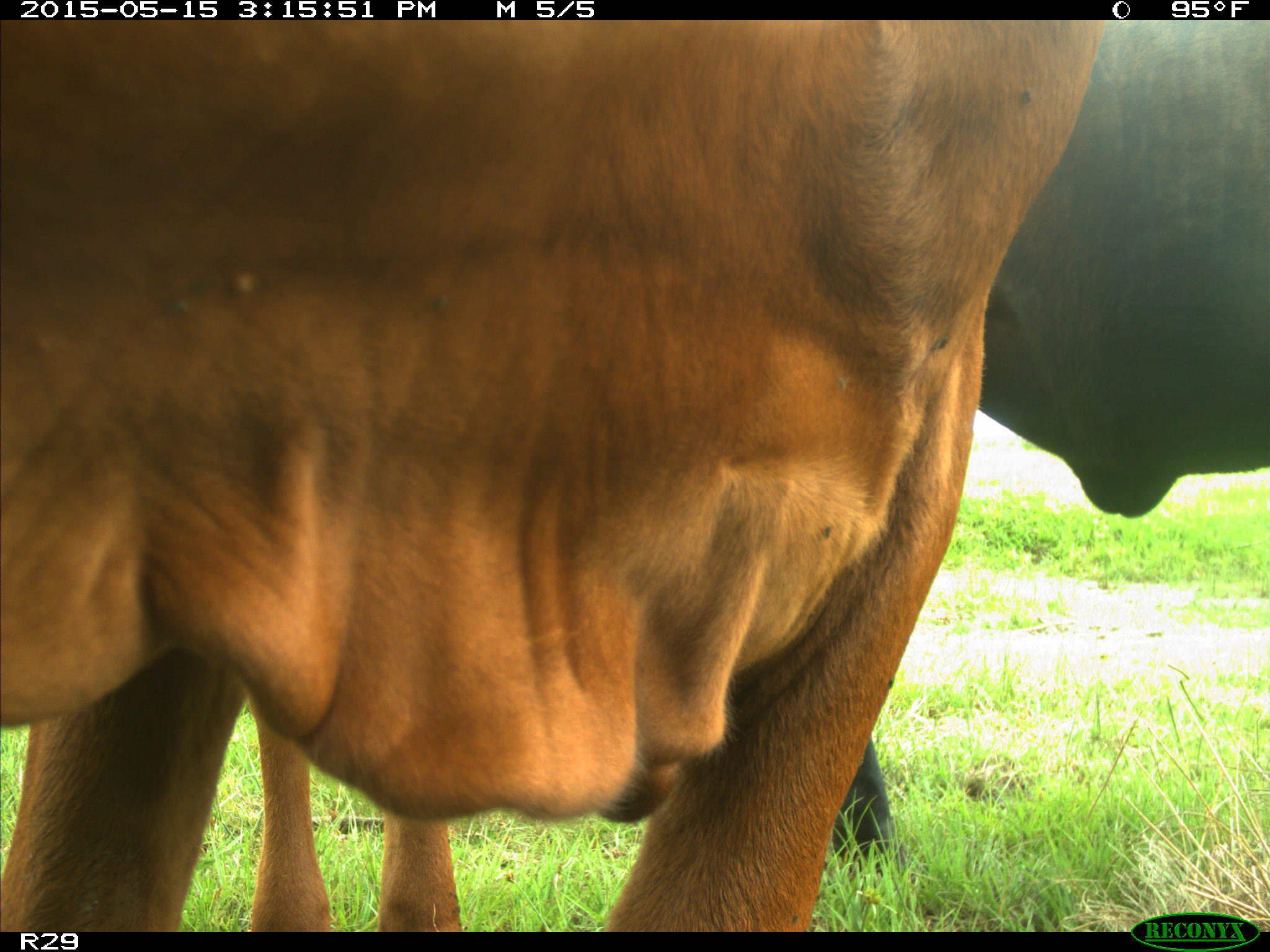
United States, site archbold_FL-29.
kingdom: Animalia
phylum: Chordata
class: Mammalia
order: Artiodactyla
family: Bovidae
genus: Bos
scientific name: Bos taurus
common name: domestic cow